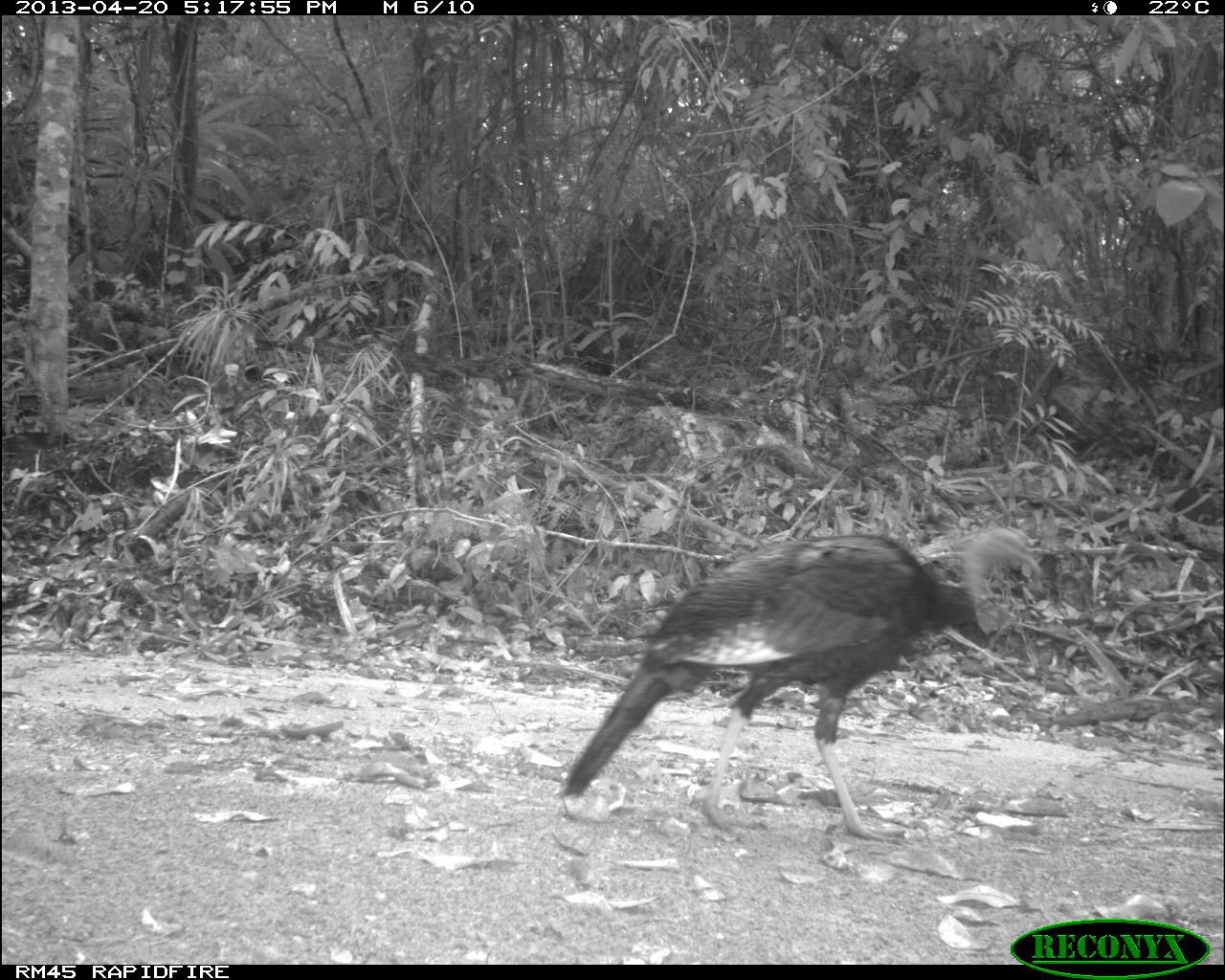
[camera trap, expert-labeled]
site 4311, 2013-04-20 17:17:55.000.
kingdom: Animalia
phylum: Chordata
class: Aves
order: Galliformes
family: Phasianidae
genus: Meleagris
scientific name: Meleagris ocellata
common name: ocellated turkey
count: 1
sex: female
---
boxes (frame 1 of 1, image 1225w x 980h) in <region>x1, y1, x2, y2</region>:
meleagris ocellata: <region>555, 521, 1046, 840</region>